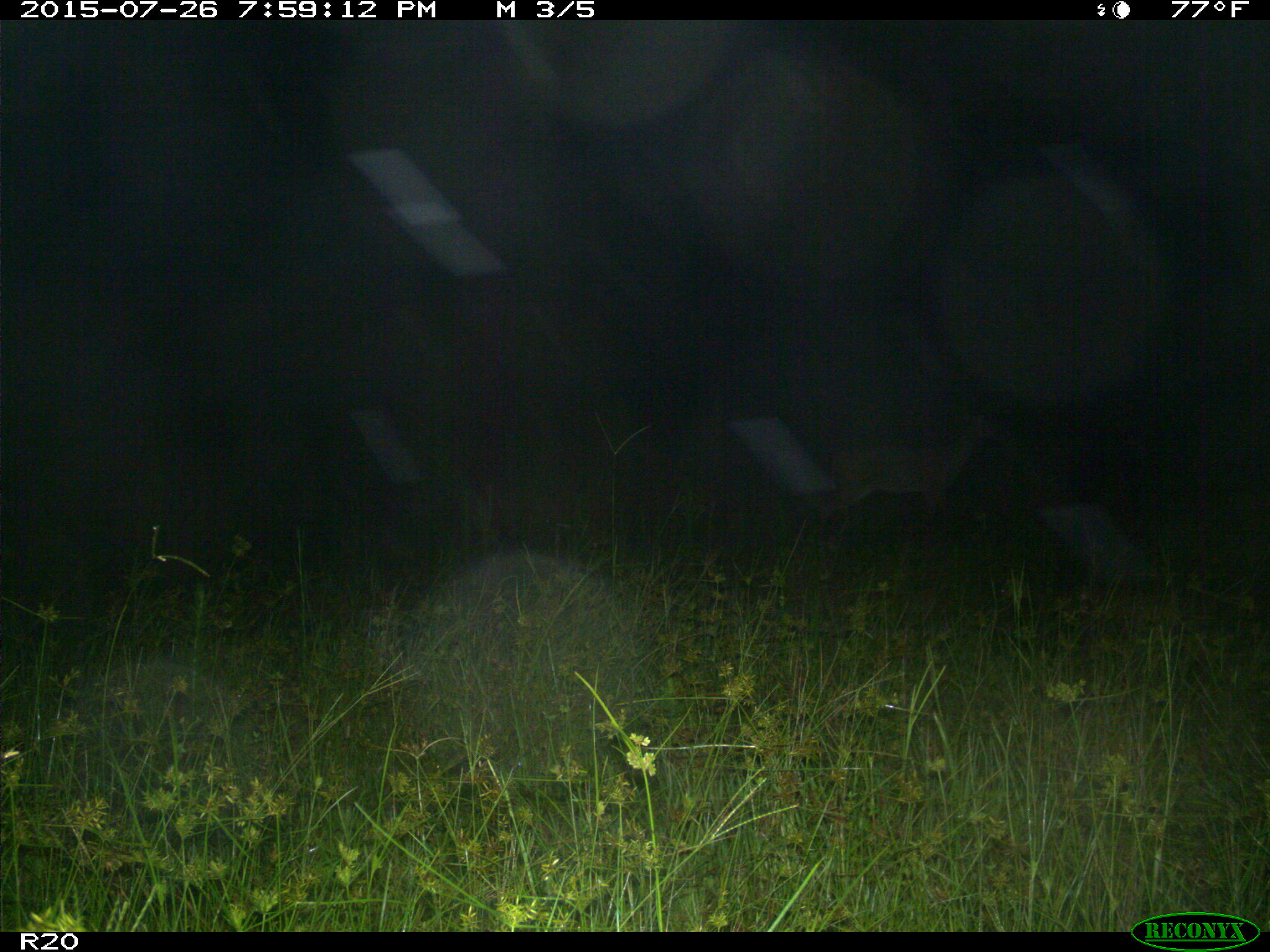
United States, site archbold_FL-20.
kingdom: Animalia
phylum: Chordata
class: Mammalia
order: Artiodactyla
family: Cervidae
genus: Odocoileus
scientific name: Odocoileus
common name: deer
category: unidentified deer